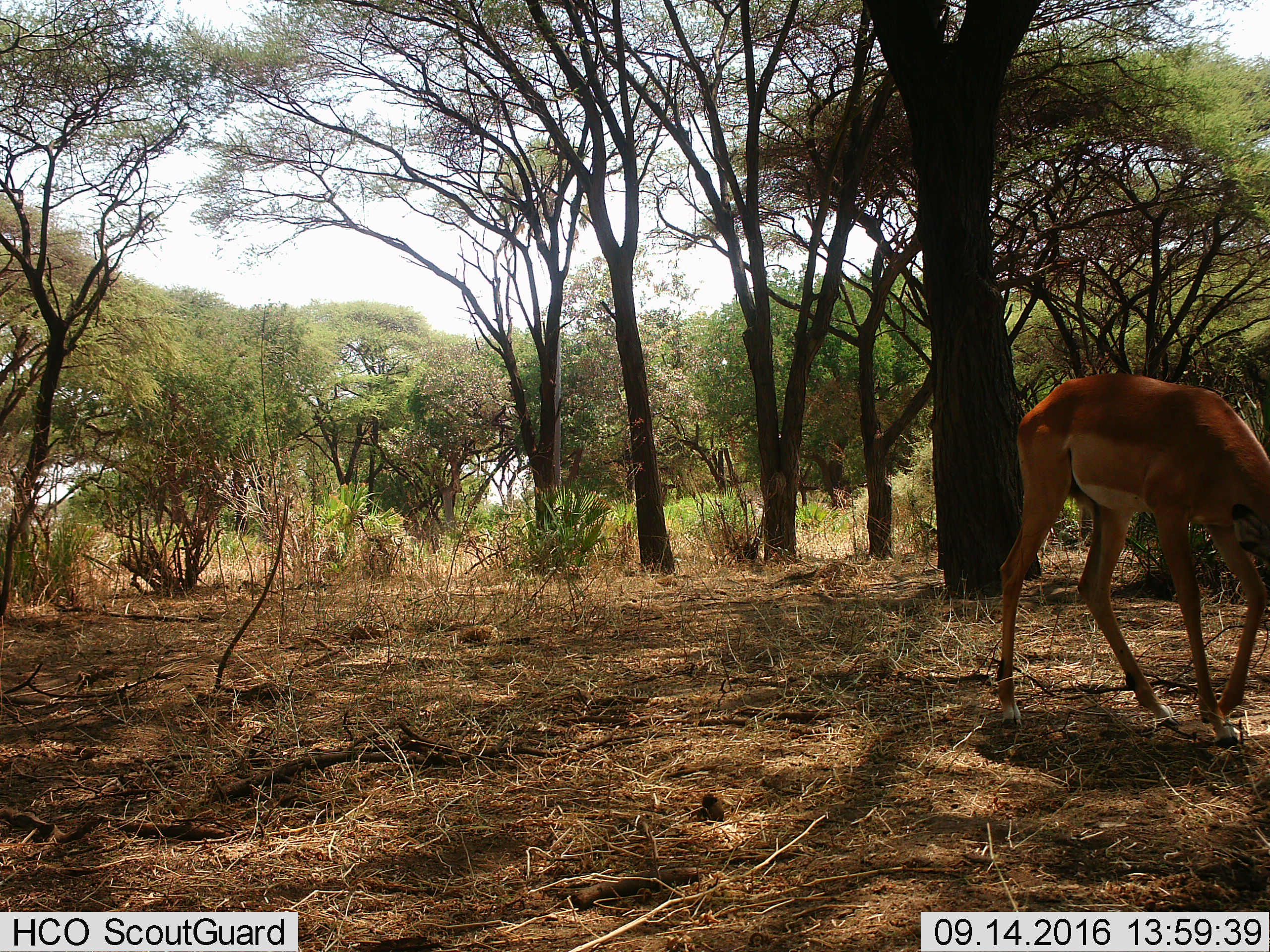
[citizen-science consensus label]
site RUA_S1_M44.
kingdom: Animalia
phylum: Chordata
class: Mammalia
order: Artiodactyla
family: Bovidae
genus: Aepyceros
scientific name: Aepyceros melampus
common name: impala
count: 1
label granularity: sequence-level